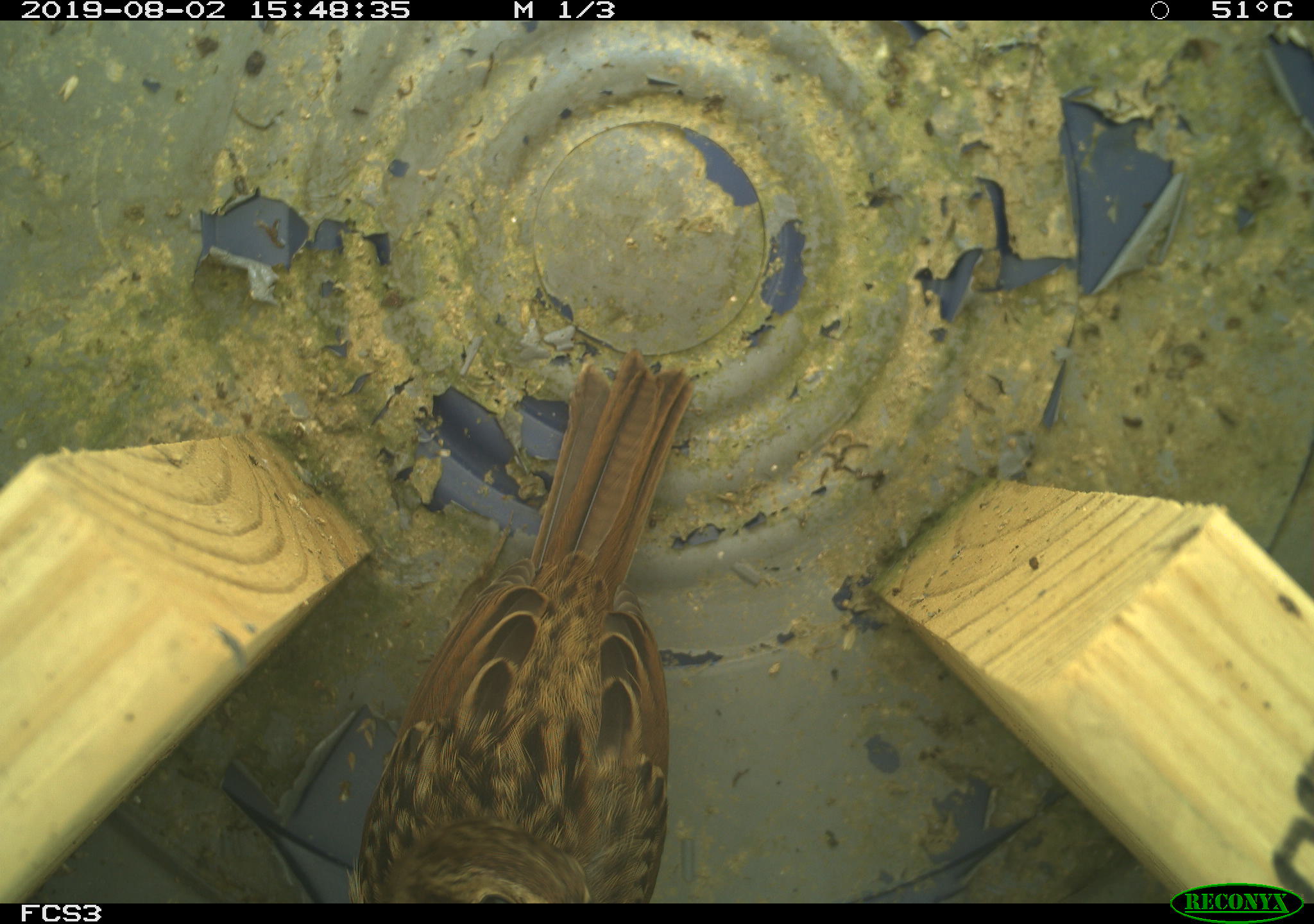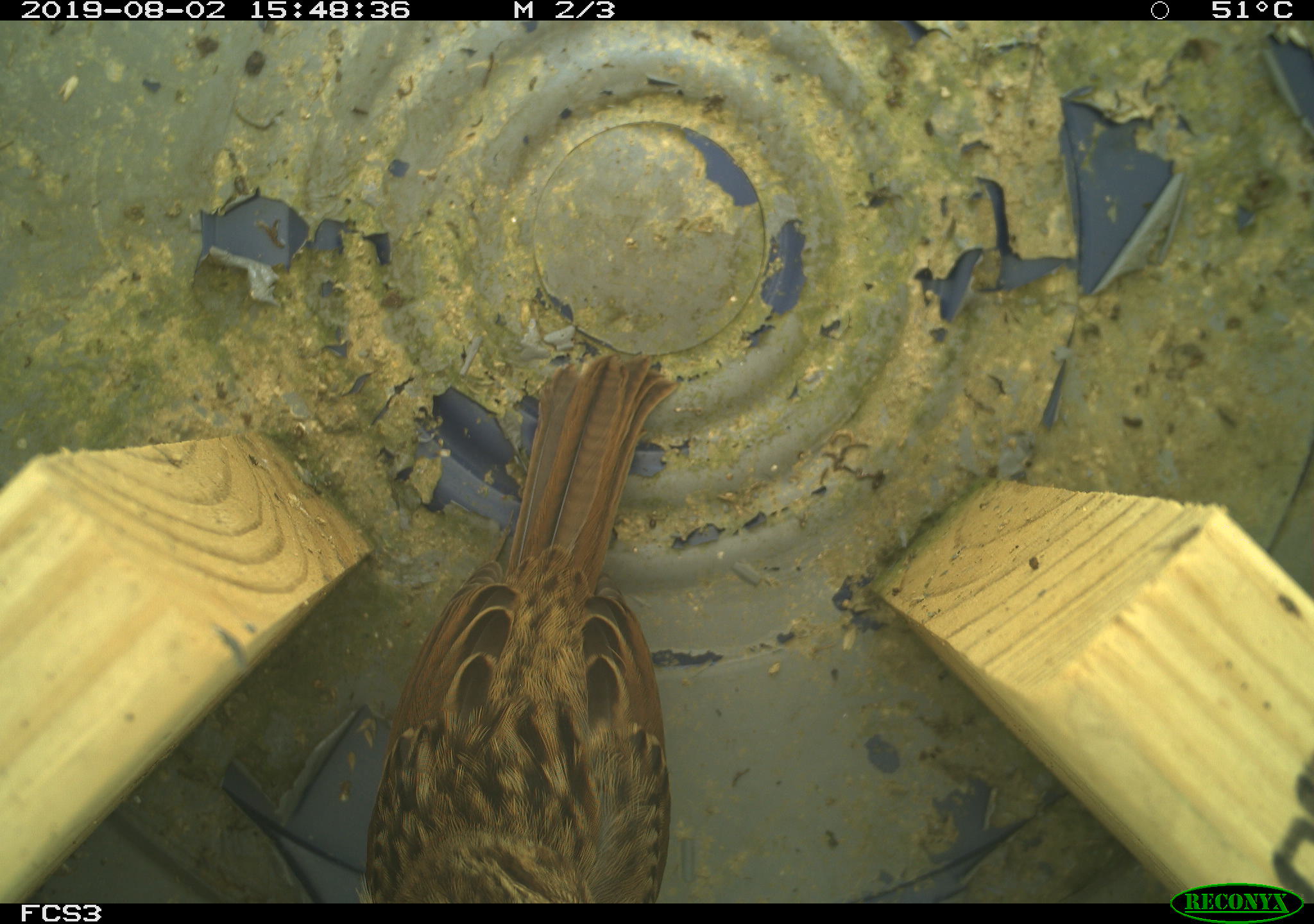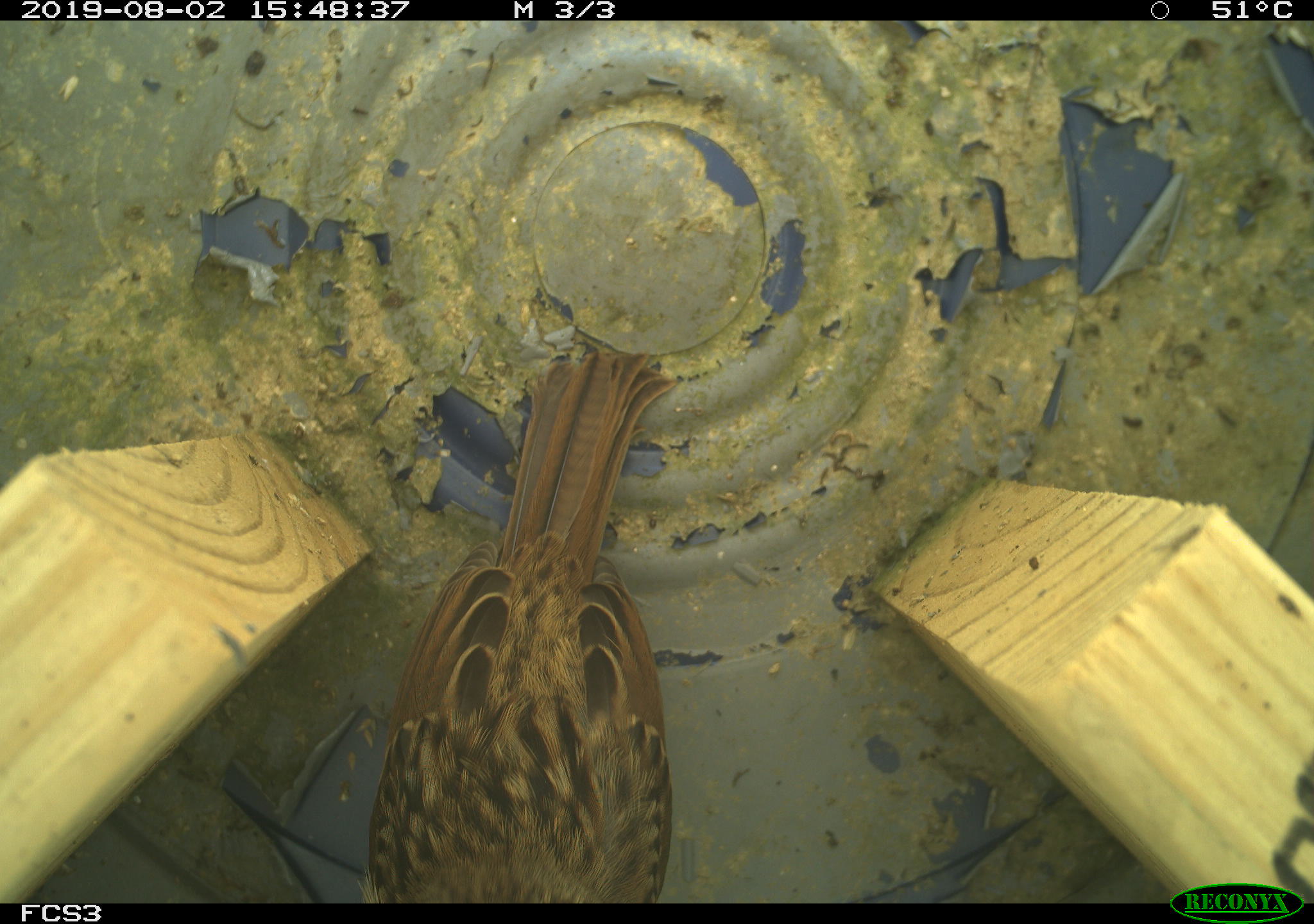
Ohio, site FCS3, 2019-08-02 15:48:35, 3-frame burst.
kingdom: Animalia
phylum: Chordata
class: Aves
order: Passeriformes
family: Passerellidae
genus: Melospiza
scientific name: Melospiza melodia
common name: song sparrow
Song sparrow (Melospiza melodia).